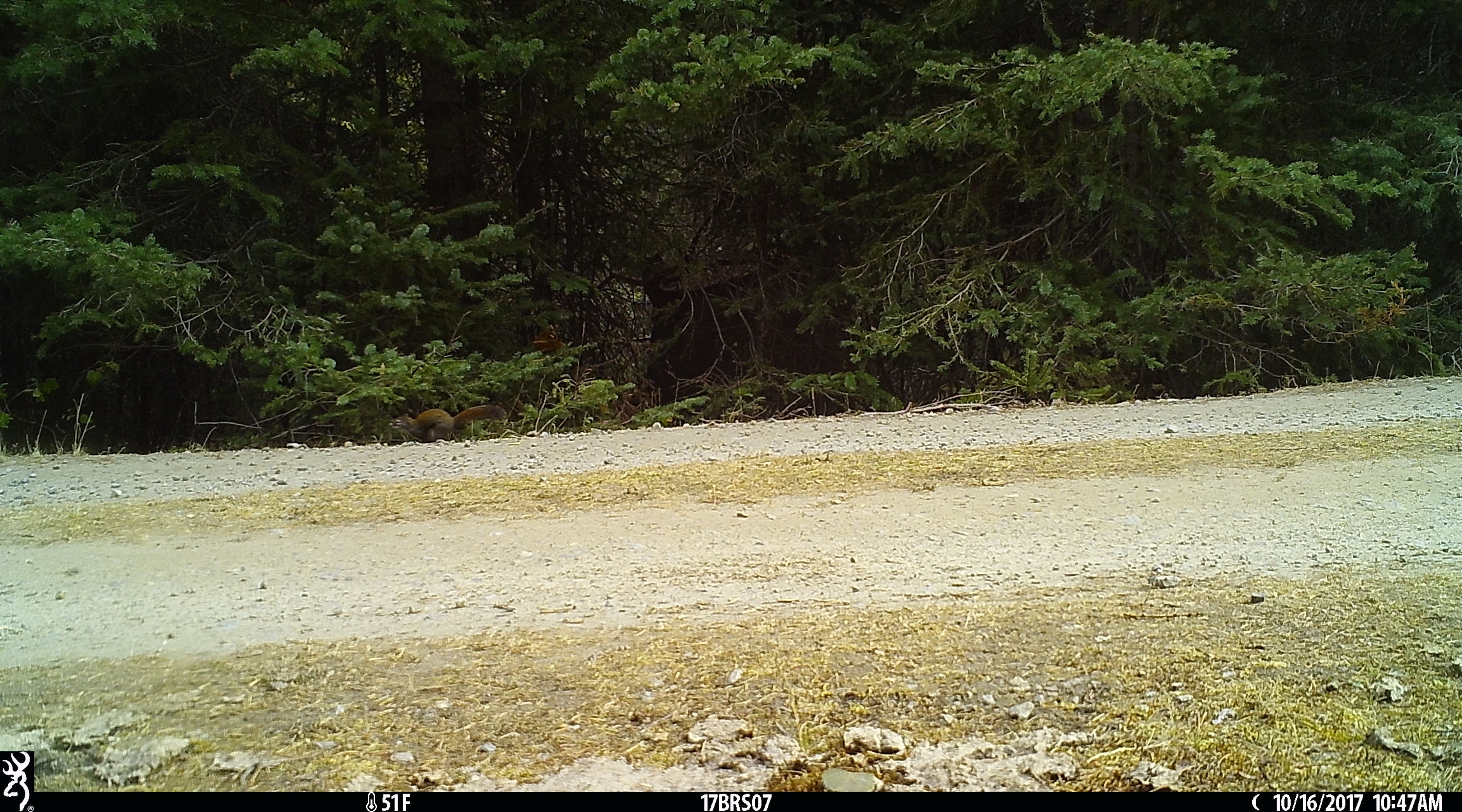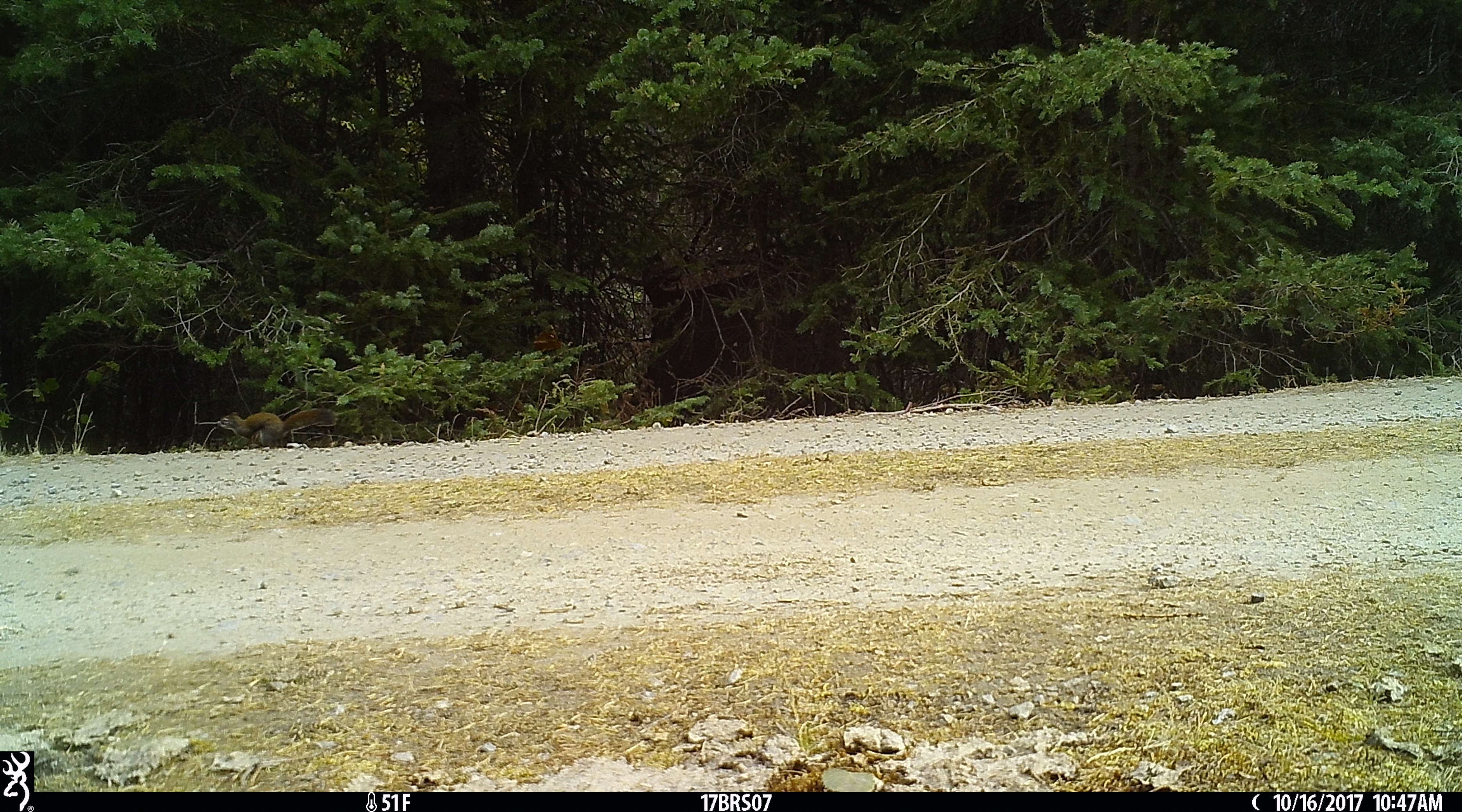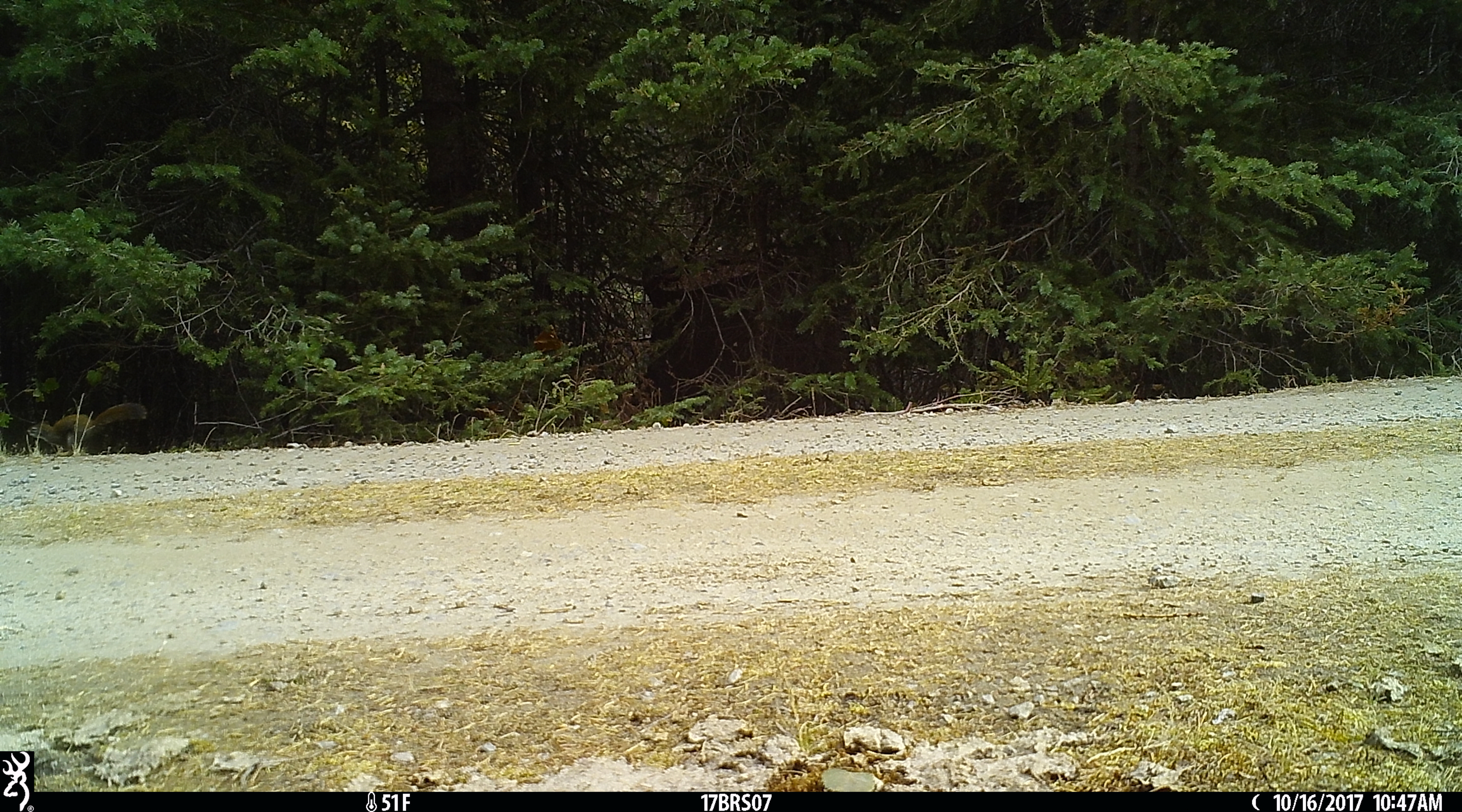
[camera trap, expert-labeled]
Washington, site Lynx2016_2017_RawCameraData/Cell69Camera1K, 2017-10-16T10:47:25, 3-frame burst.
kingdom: Animalia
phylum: Chordata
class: Mammalia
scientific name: Mammalia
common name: small mammal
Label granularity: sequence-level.